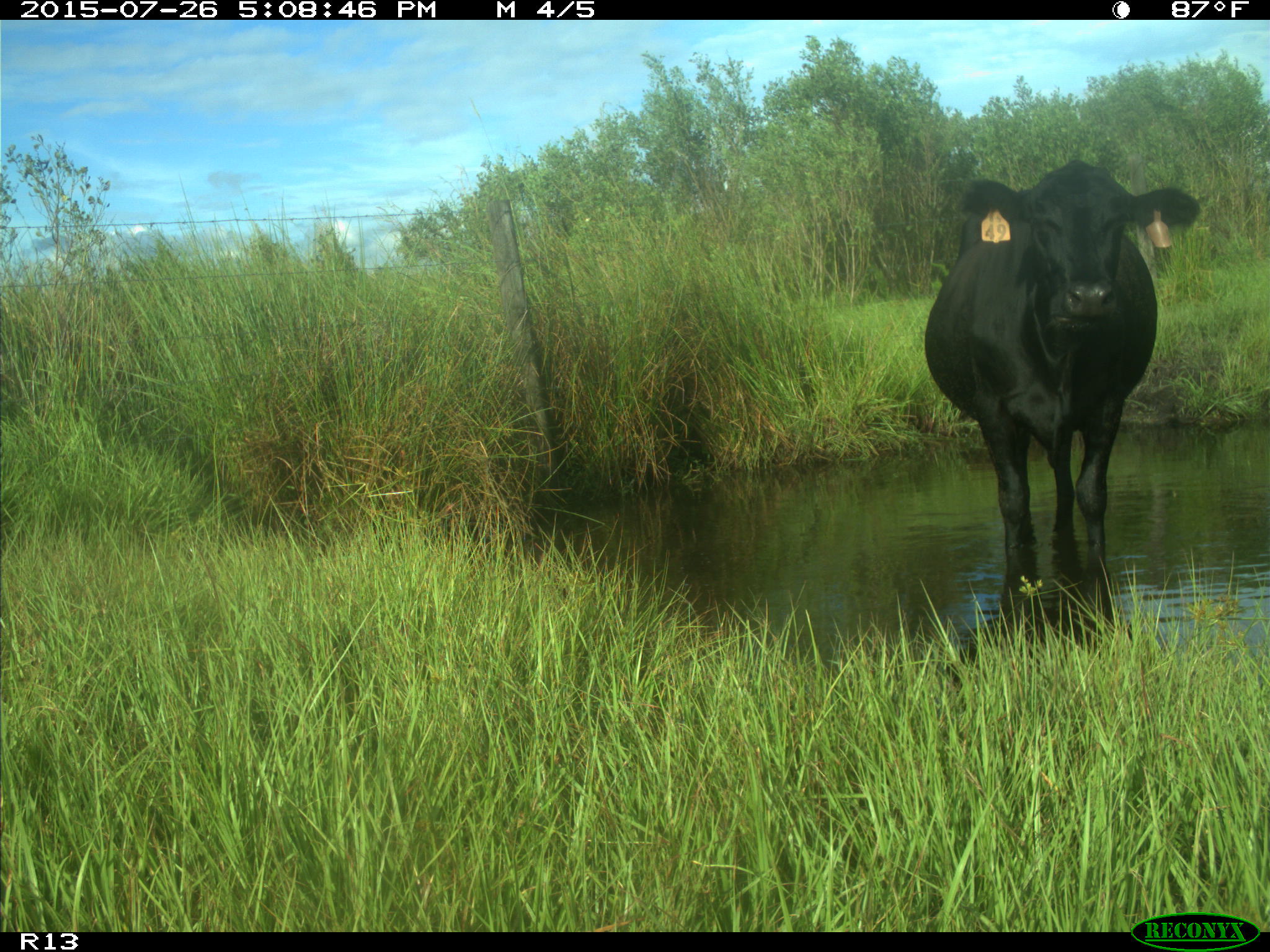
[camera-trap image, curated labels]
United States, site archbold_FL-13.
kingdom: Animalia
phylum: Chordata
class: Mammalia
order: Artiodactyla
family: Bovidae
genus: Bos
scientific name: Bos taurus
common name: domestic cow